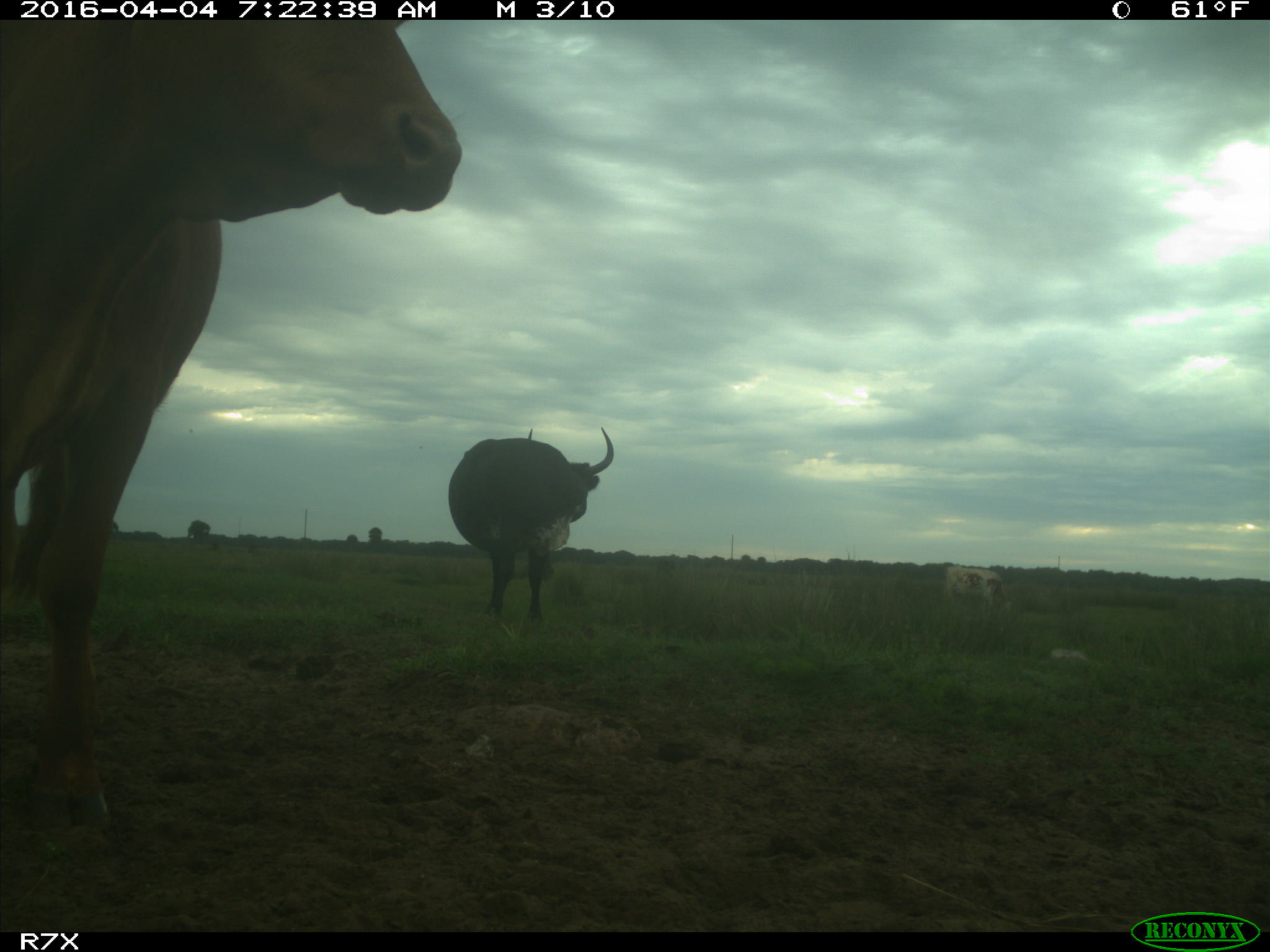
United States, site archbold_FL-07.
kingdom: Animalia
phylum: Chordata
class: Mammalia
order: Artiodactyla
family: Bovidae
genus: Bos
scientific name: Bos taurus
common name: domestic cow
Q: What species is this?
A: Bos taurus (domestic cow).